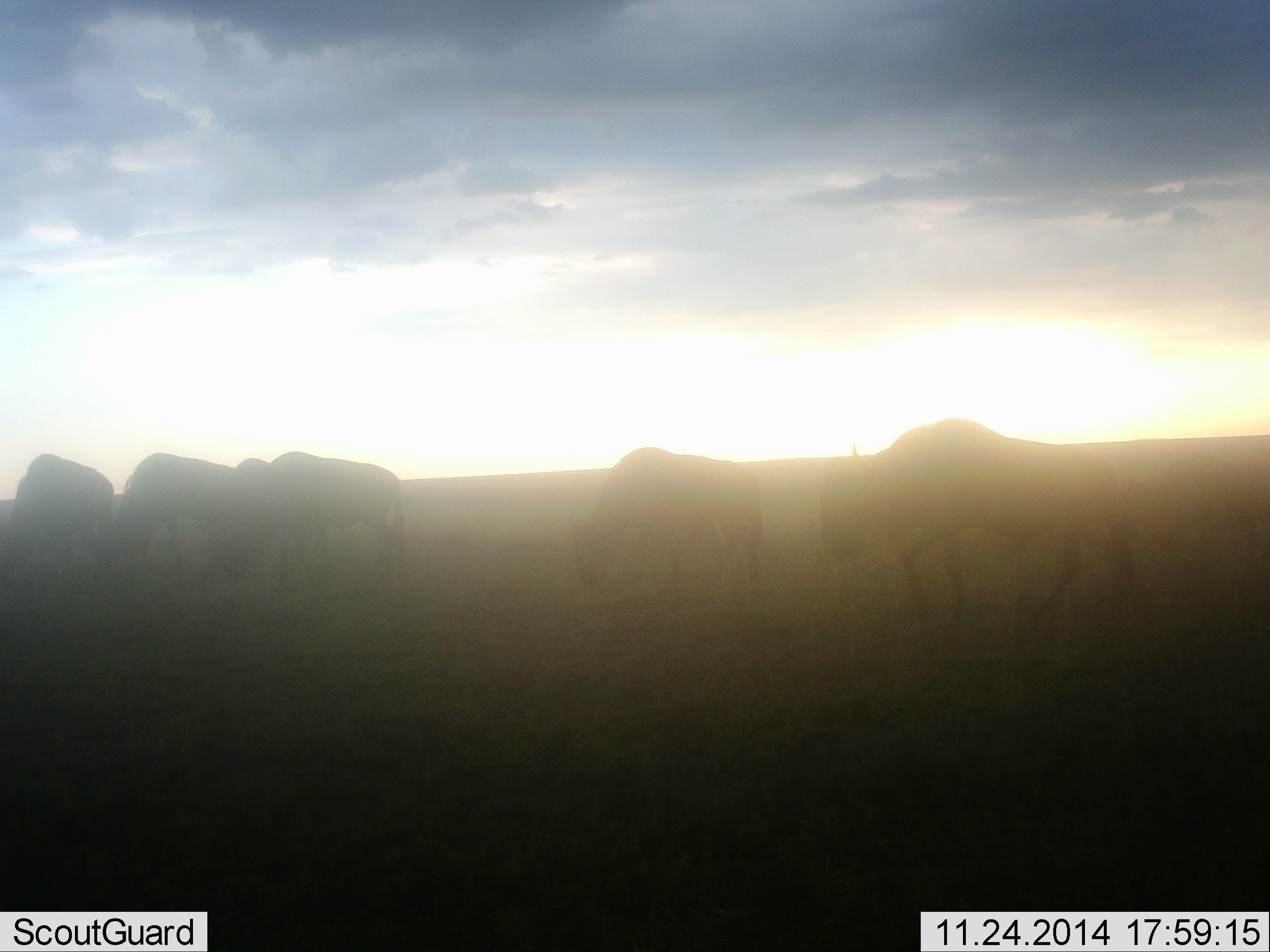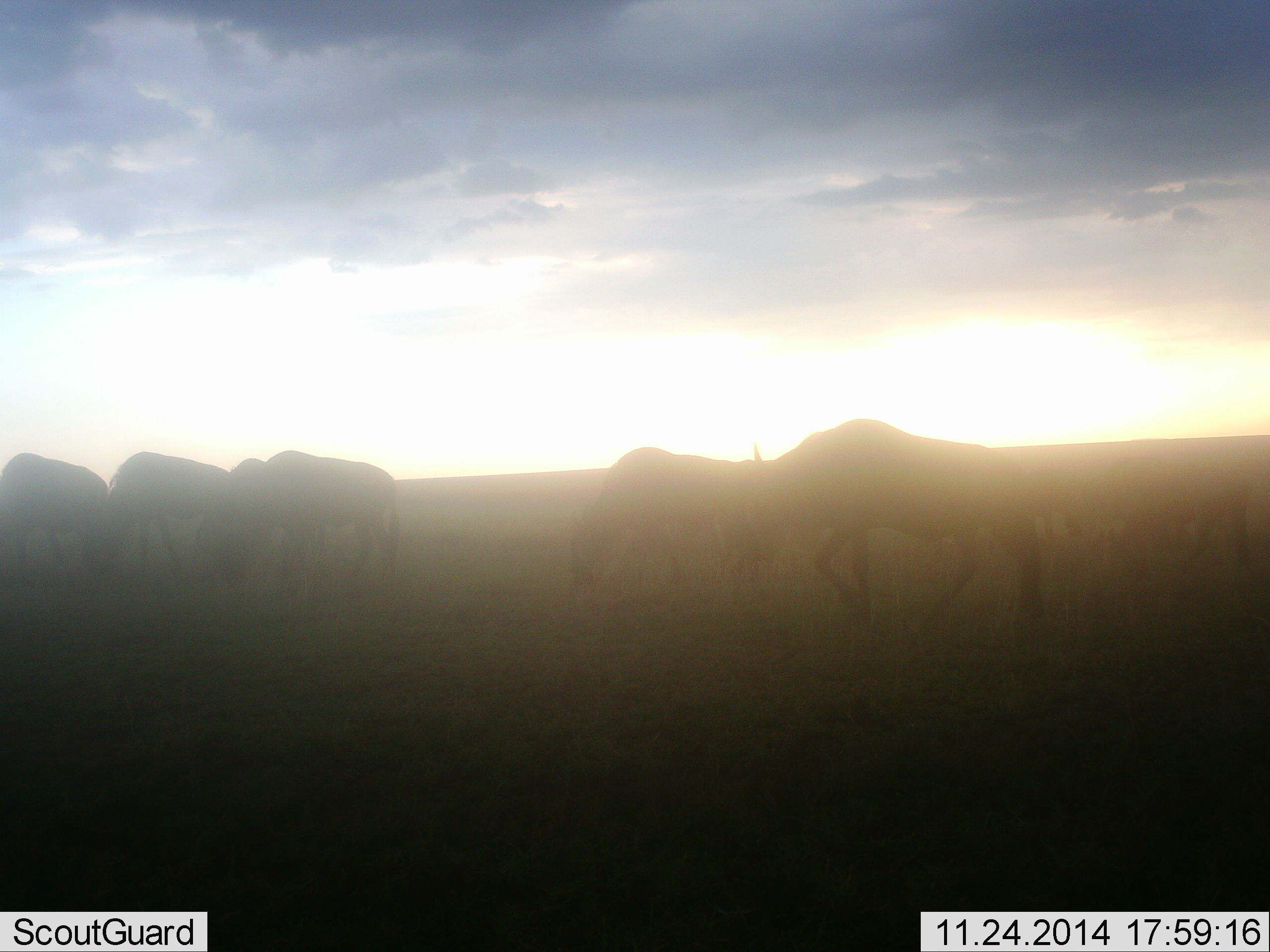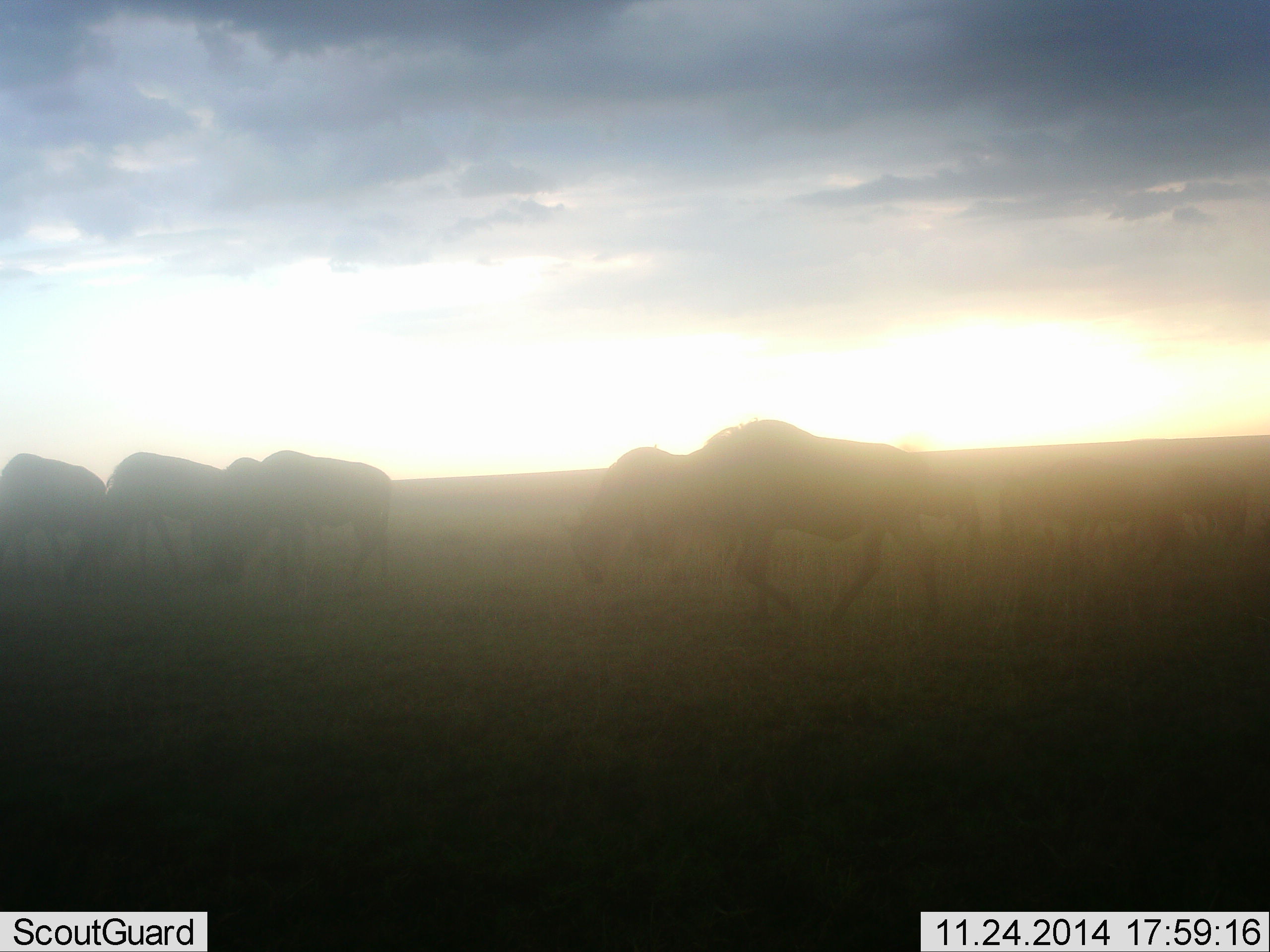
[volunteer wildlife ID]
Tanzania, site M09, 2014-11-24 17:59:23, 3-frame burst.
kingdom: Animalia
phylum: Chordata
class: Mammalia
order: Artiodactyla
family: Bovidae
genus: Connochaetes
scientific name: Connochaetes taurinus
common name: blue wildebeest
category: wildebeest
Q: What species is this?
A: Wildebeest (blue wildebeest) (Connochaetes taurinus).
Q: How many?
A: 7.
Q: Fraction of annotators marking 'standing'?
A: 30%.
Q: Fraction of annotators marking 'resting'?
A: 0%.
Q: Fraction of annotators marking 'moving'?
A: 60%.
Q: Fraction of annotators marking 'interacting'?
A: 0%.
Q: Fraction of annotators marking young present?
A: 10%.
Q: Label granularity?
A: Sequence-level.